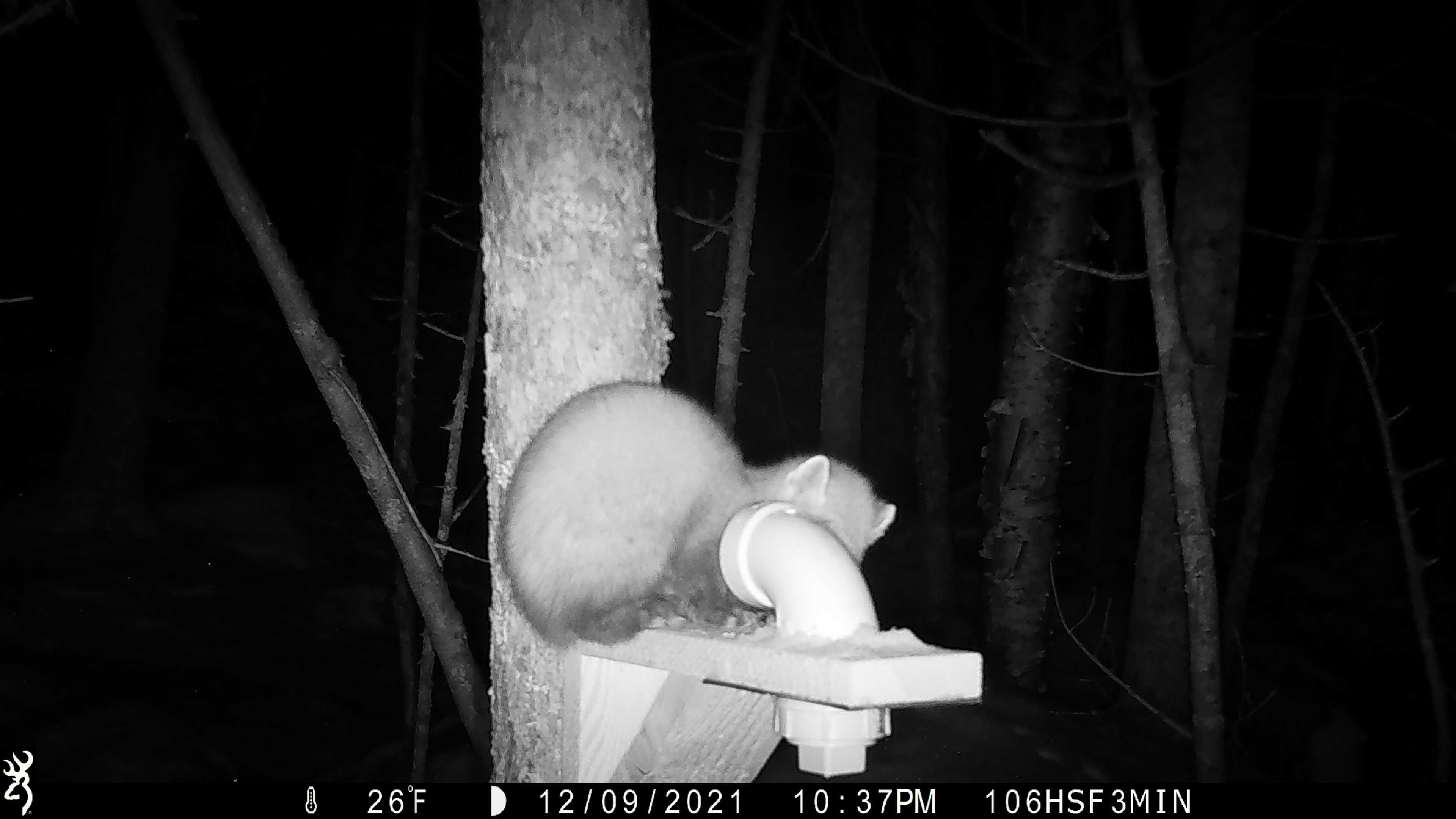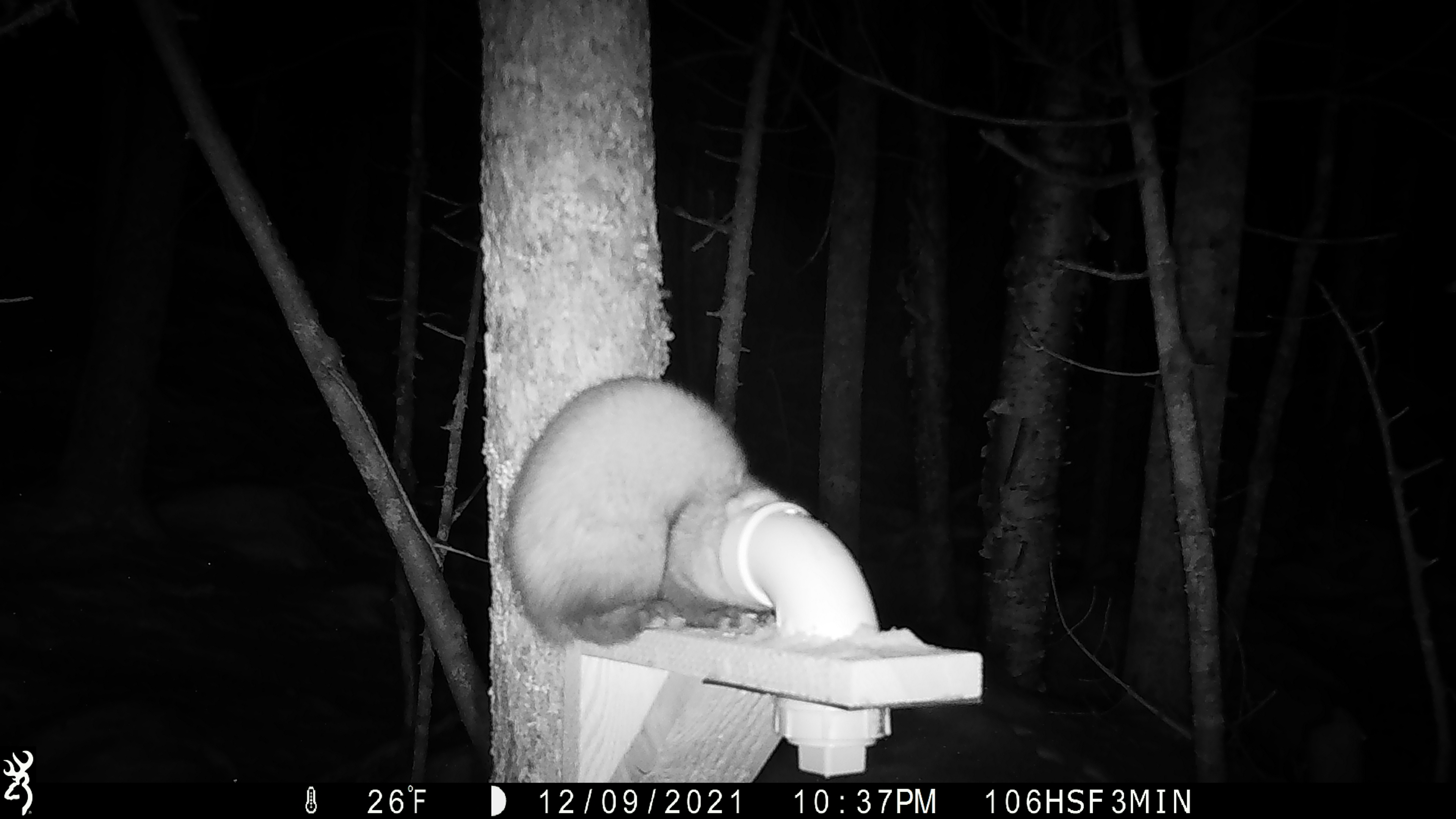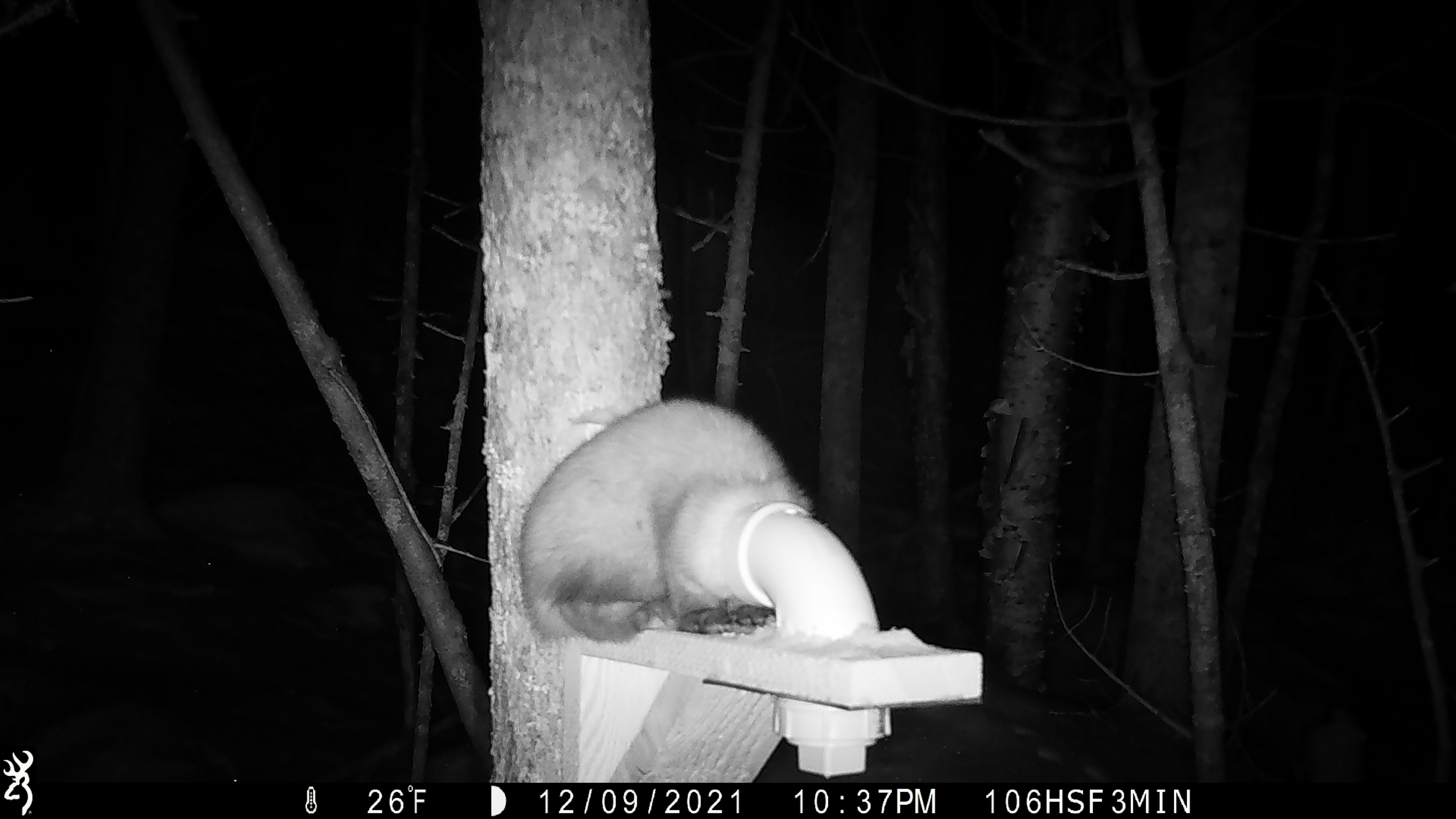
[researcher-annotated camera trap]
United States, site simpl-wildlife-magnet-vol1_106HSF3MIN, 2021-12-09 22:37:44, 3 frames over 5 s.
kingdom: Animalia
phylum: Chordata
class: Mammalia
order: Carnivora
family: Mustelidae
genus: Martes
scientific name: Martes americana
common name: american marten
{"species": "american marten (Martes americana)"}